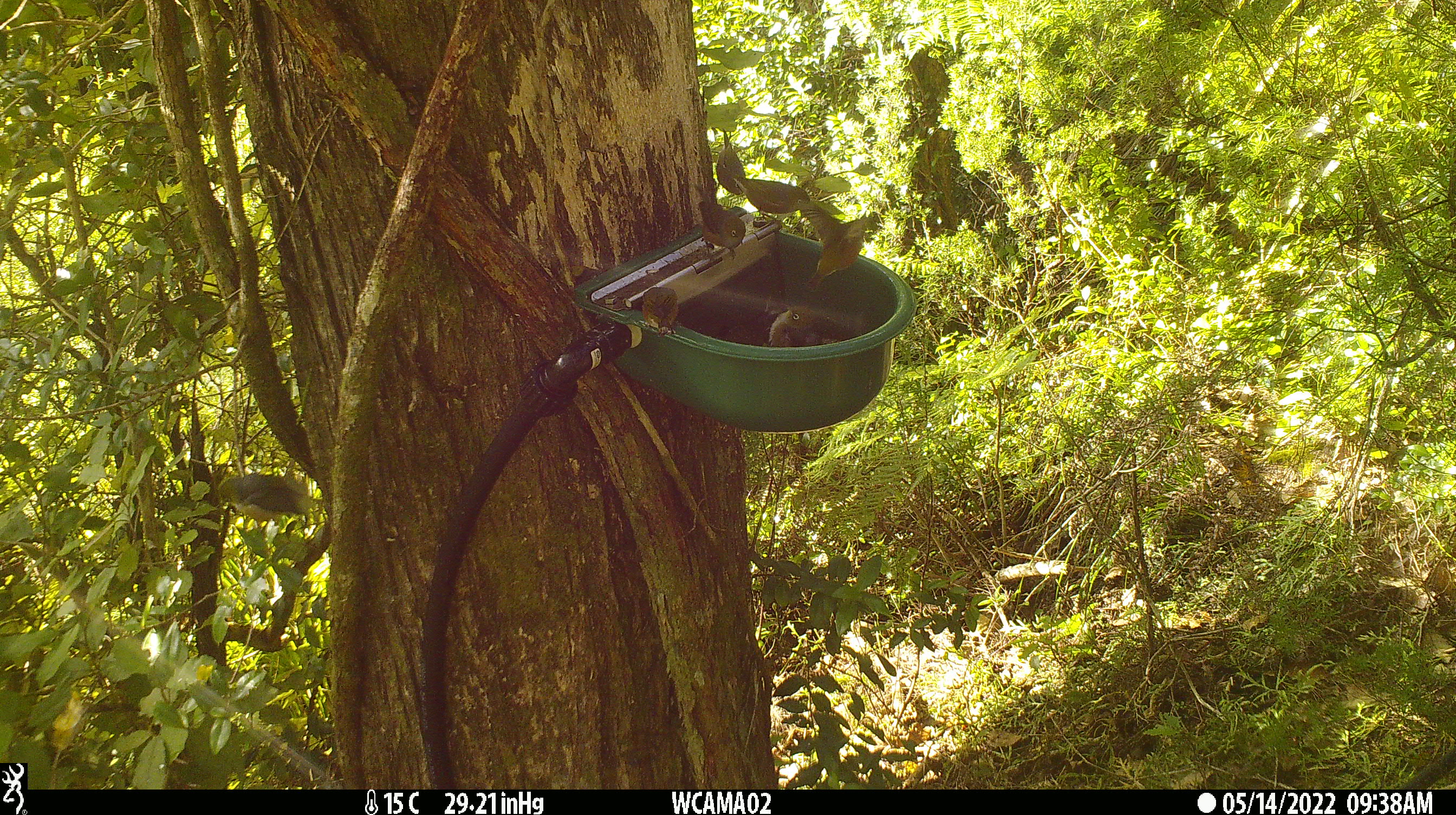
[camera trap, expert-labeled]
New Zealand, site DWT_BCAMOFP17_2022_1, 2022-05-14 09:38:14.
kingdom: Animalia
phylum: Chordata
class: Aves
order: Passeriformes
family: Zosteropidae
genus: Zosterops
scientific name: Zosterops lateralis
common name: silvereye